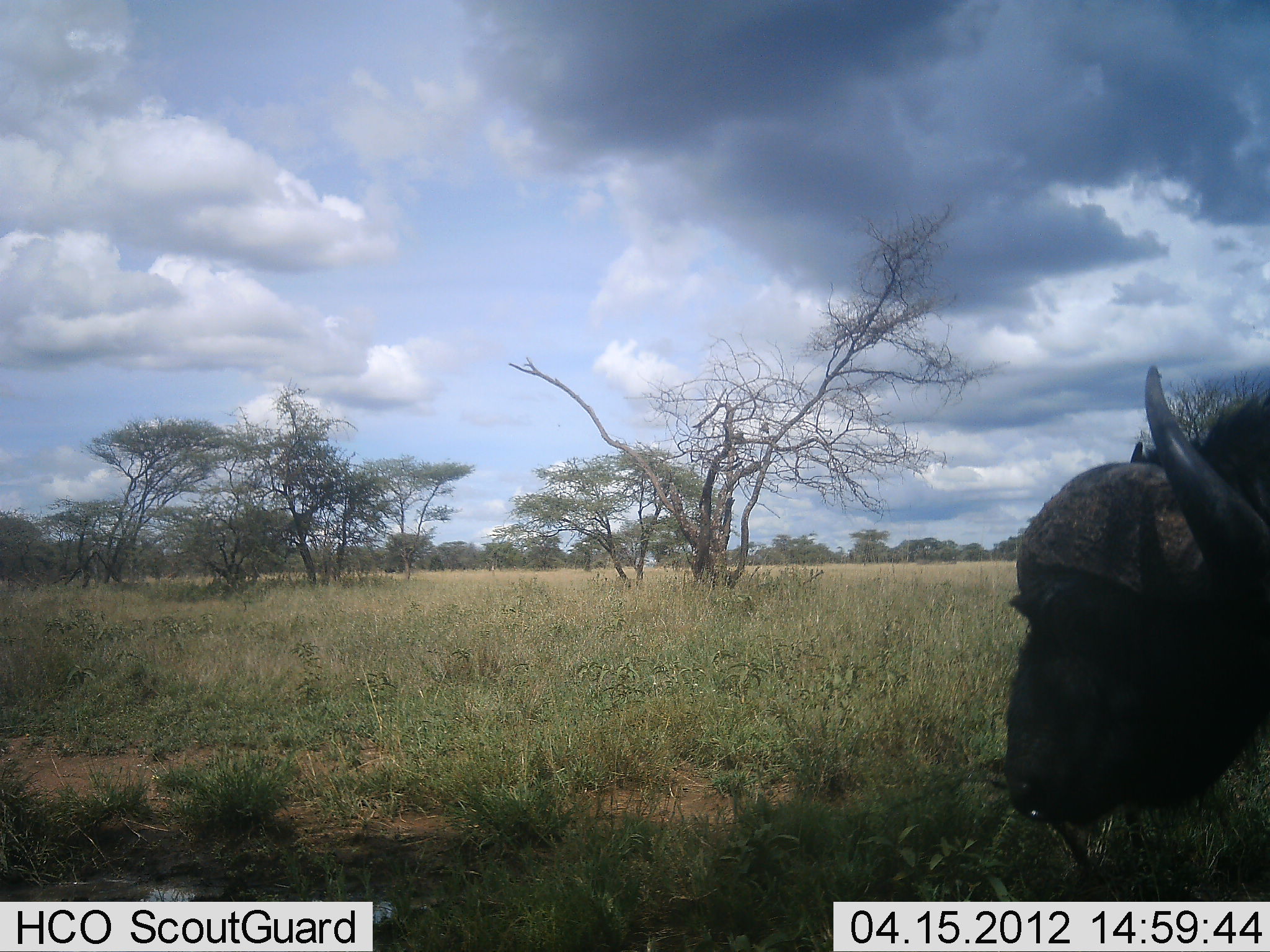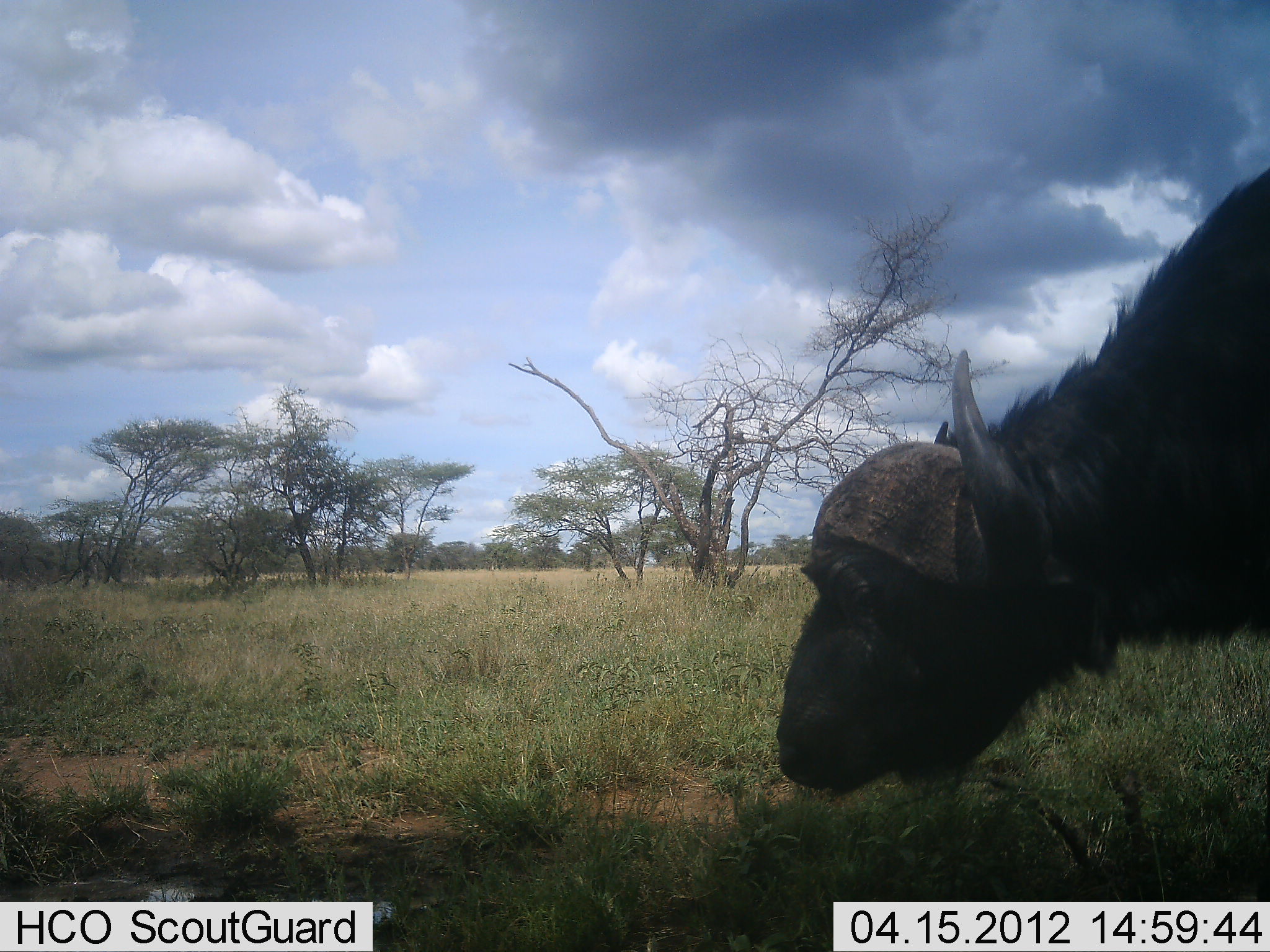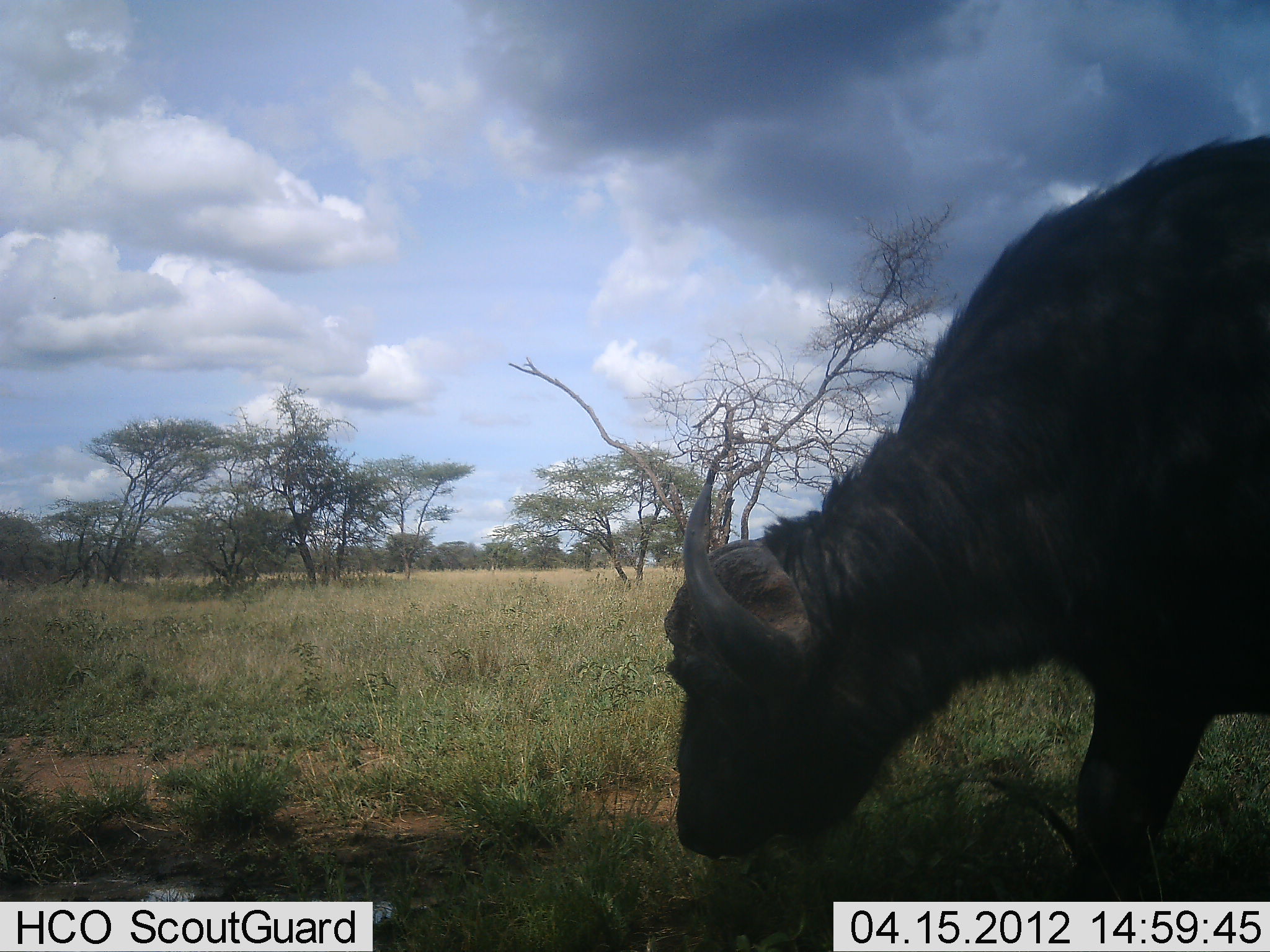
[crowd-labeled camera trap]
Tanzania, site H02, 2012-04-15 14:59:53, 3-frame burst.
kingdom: Animalia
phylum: Chordata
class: Mammalia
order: Artiodactyla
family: Bovidae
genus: Syncerus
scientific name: Syncerus caffer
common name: cape buffalo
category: buffalo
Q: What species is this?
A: Buffalo (cape buffalo) (Syncerus caffer).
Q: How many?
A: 1.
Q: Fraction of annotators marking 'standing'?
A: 12%.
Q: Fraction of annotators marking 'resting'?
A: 0%.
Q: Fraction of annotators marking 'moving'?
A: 47%.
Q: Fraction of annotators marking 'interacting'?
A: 0%.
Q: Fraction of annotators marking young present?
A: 0%.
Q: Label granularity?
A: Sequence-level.